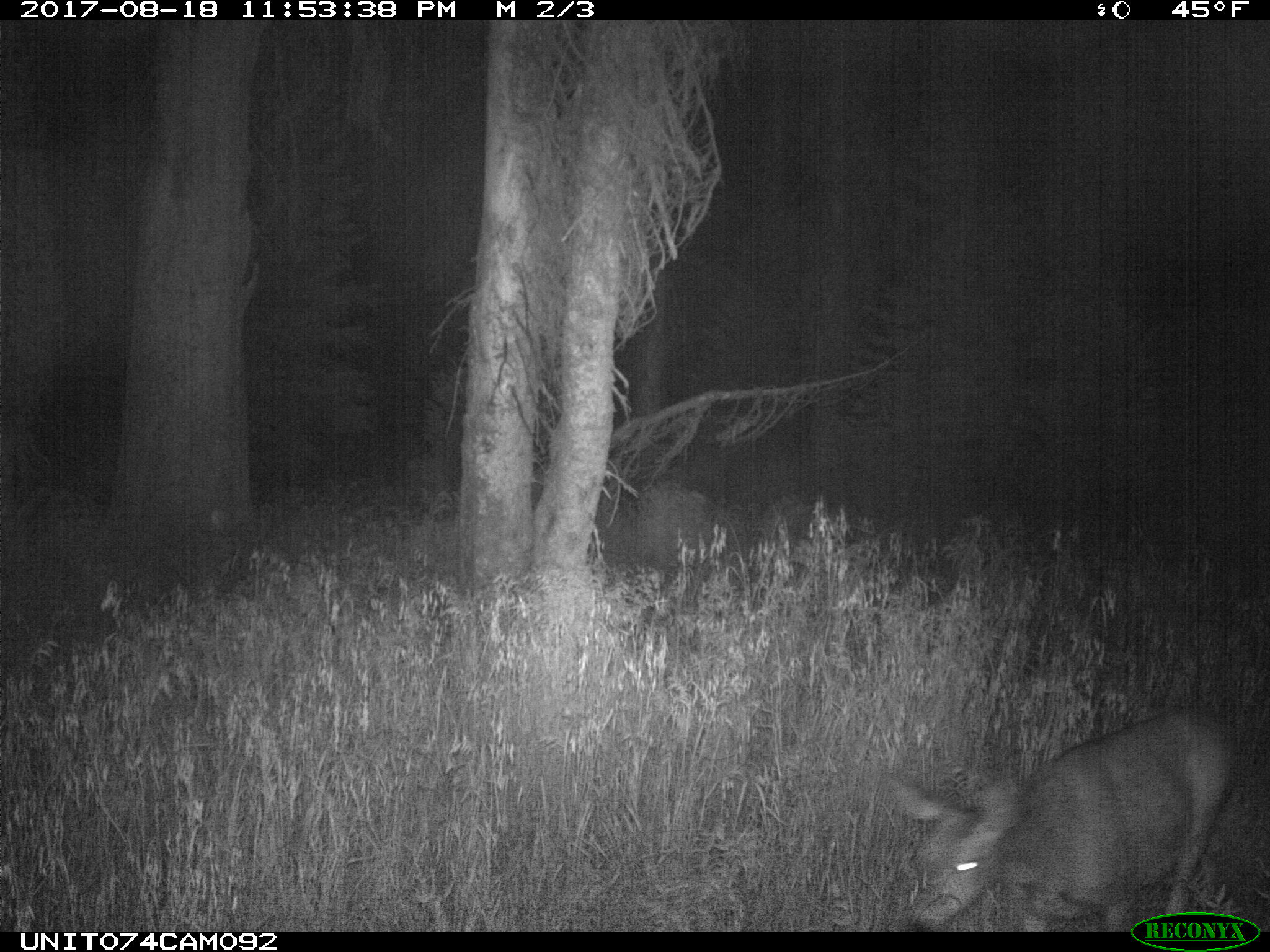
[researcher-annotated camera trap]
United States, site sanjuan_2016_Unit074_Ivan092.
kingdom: Animalia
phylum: Chordata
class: Mammalia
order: Artiodactyla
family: Cervidae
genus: Odocoileus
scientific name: Odocoileus hemionus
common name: mule deer